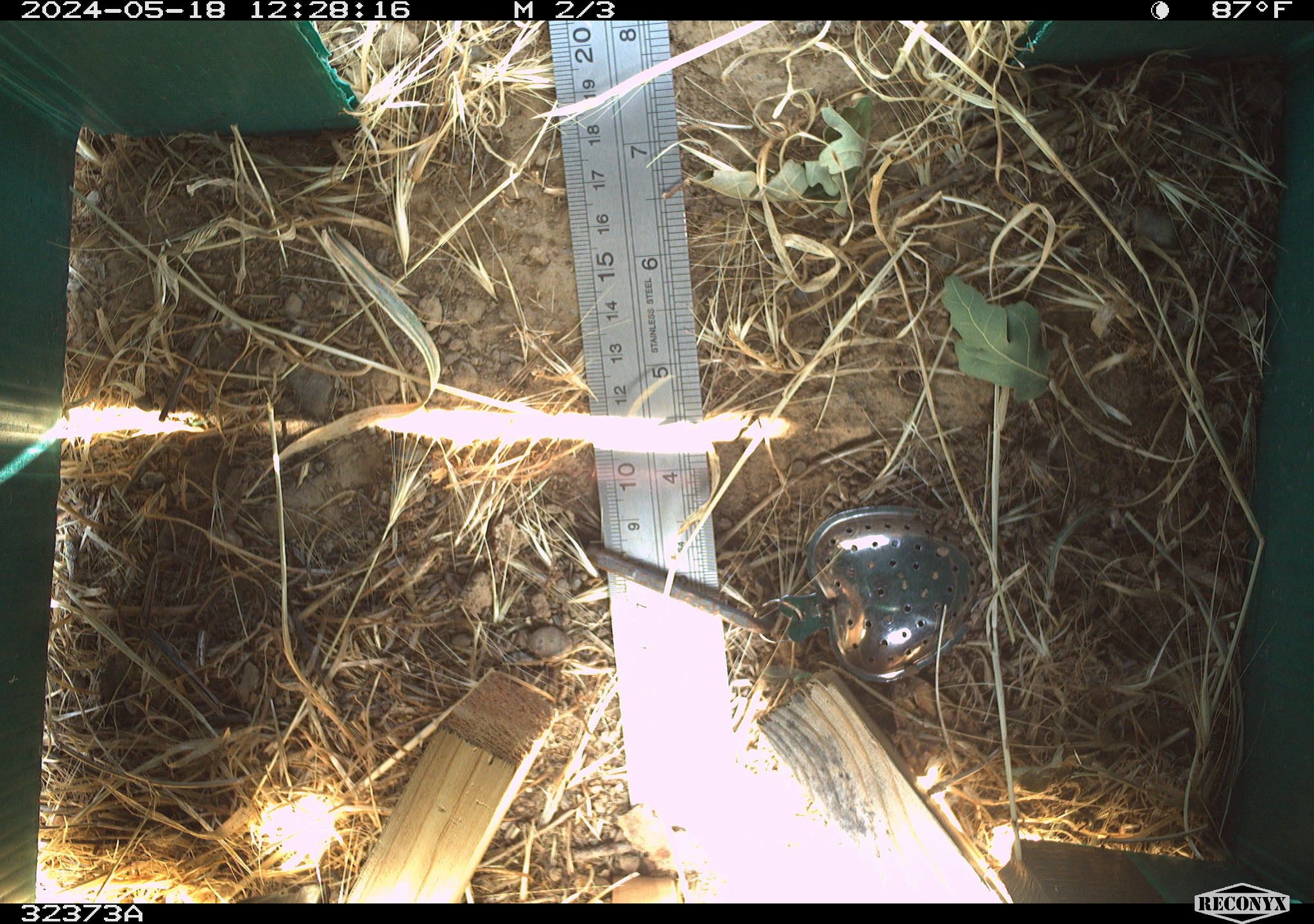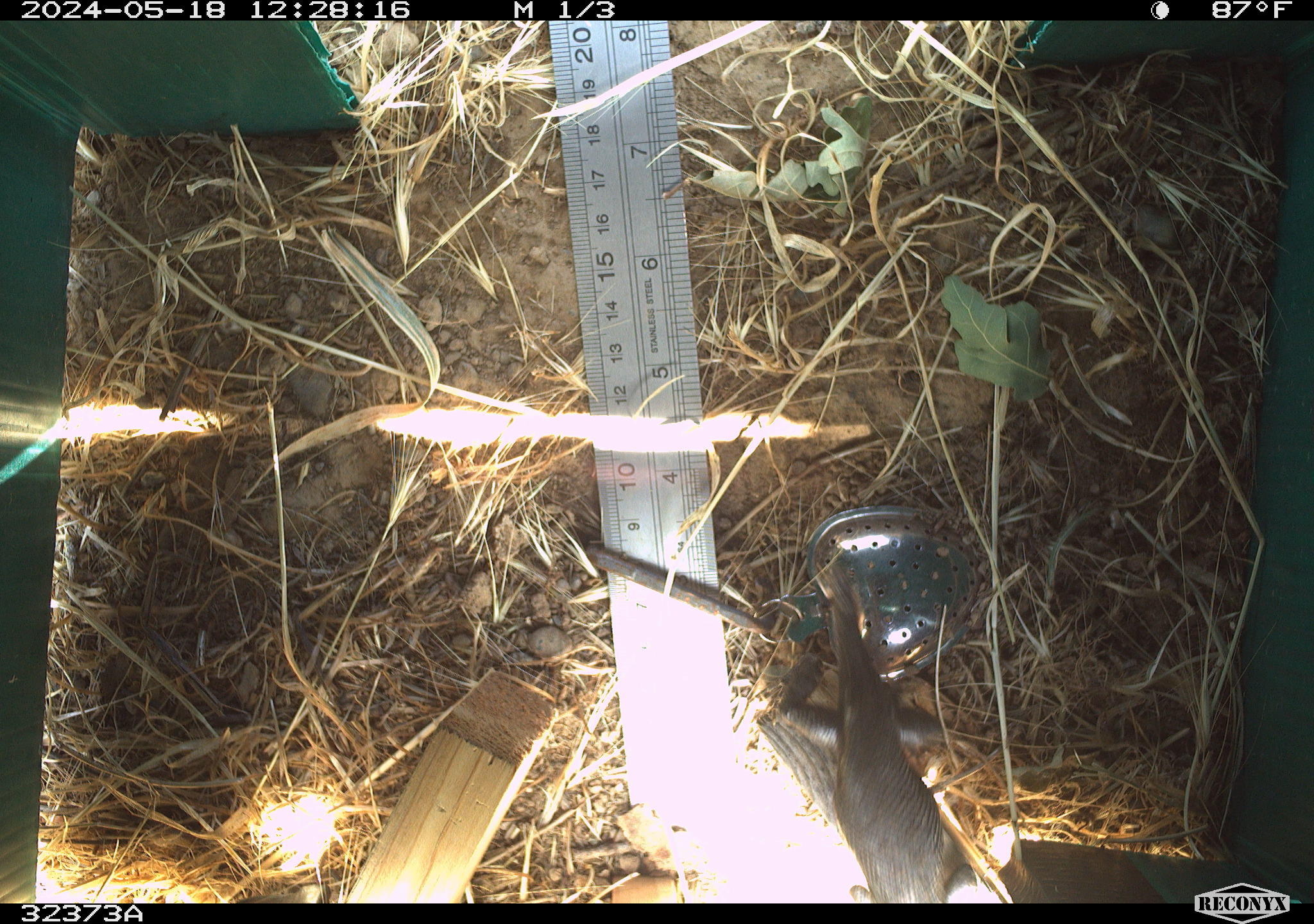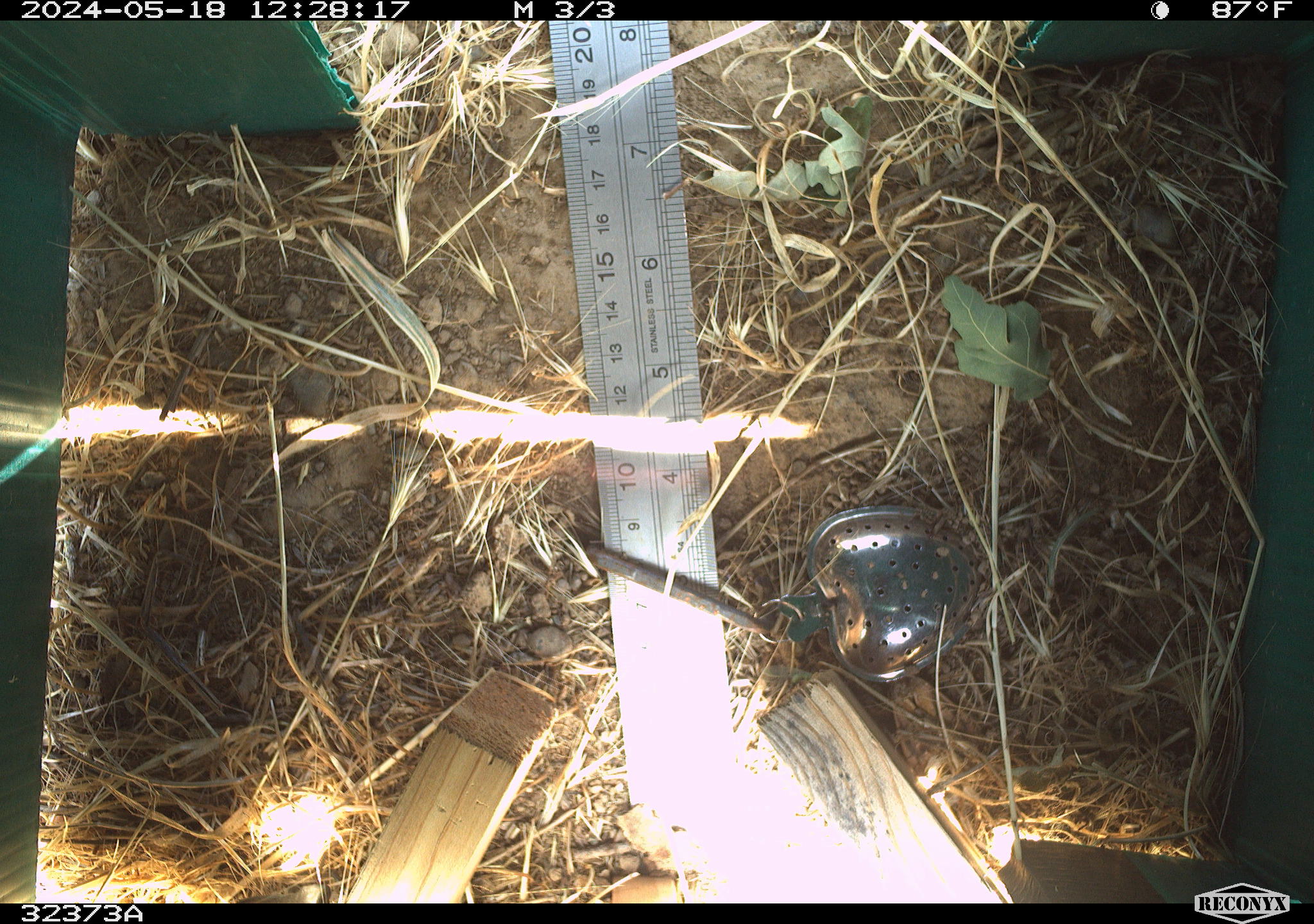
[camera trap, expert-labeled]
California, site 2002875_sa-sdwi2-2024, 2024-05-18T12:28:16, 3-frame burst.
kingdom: Animalia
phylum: Chordata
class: Reptilia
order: Squamata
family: Phrynosomatidae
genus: Sceloporus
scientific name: Sceloporus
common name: spiny lizards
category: sceloporus species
Sceloporus species (spiny lizards) (Sceloporus).